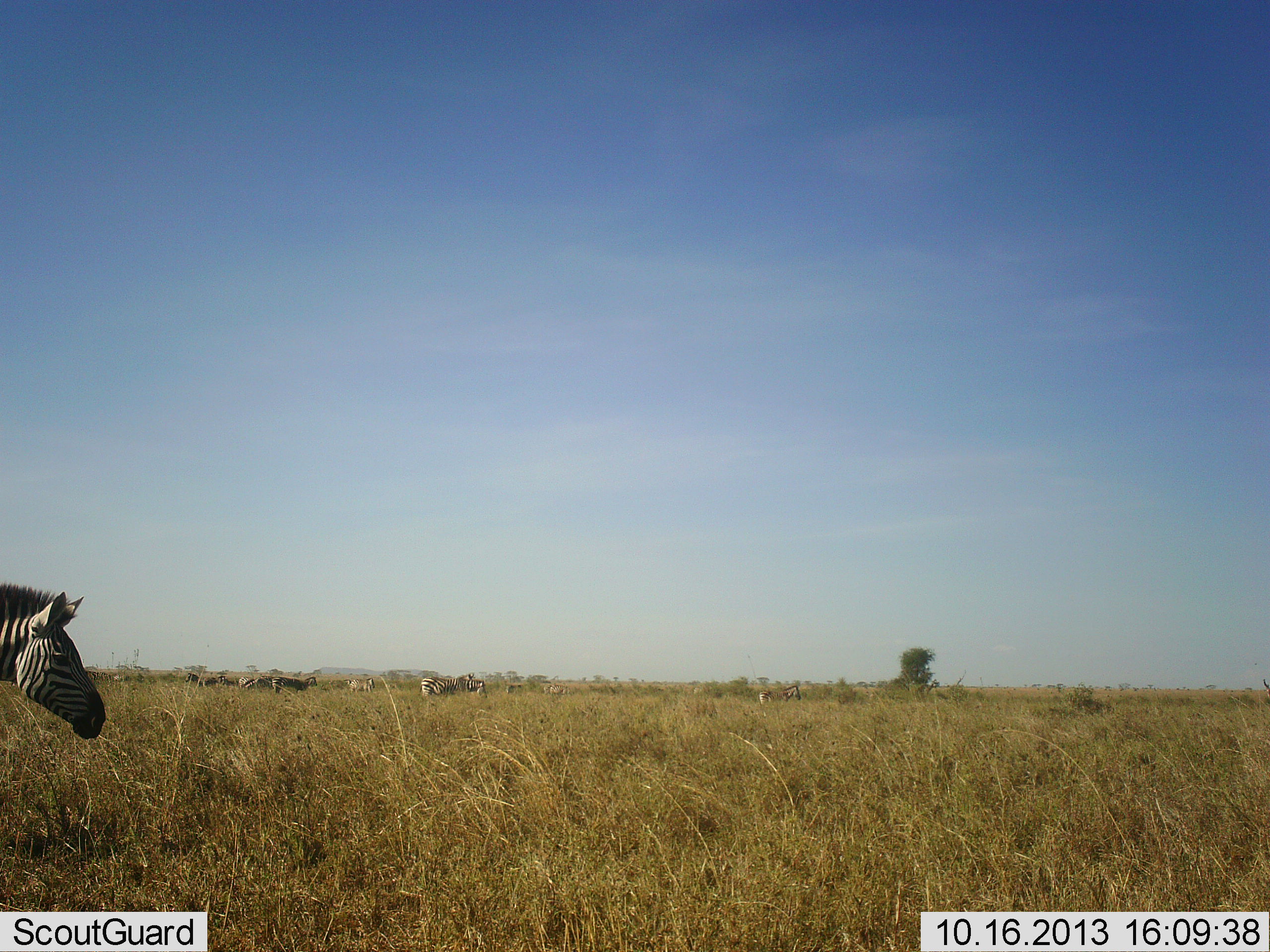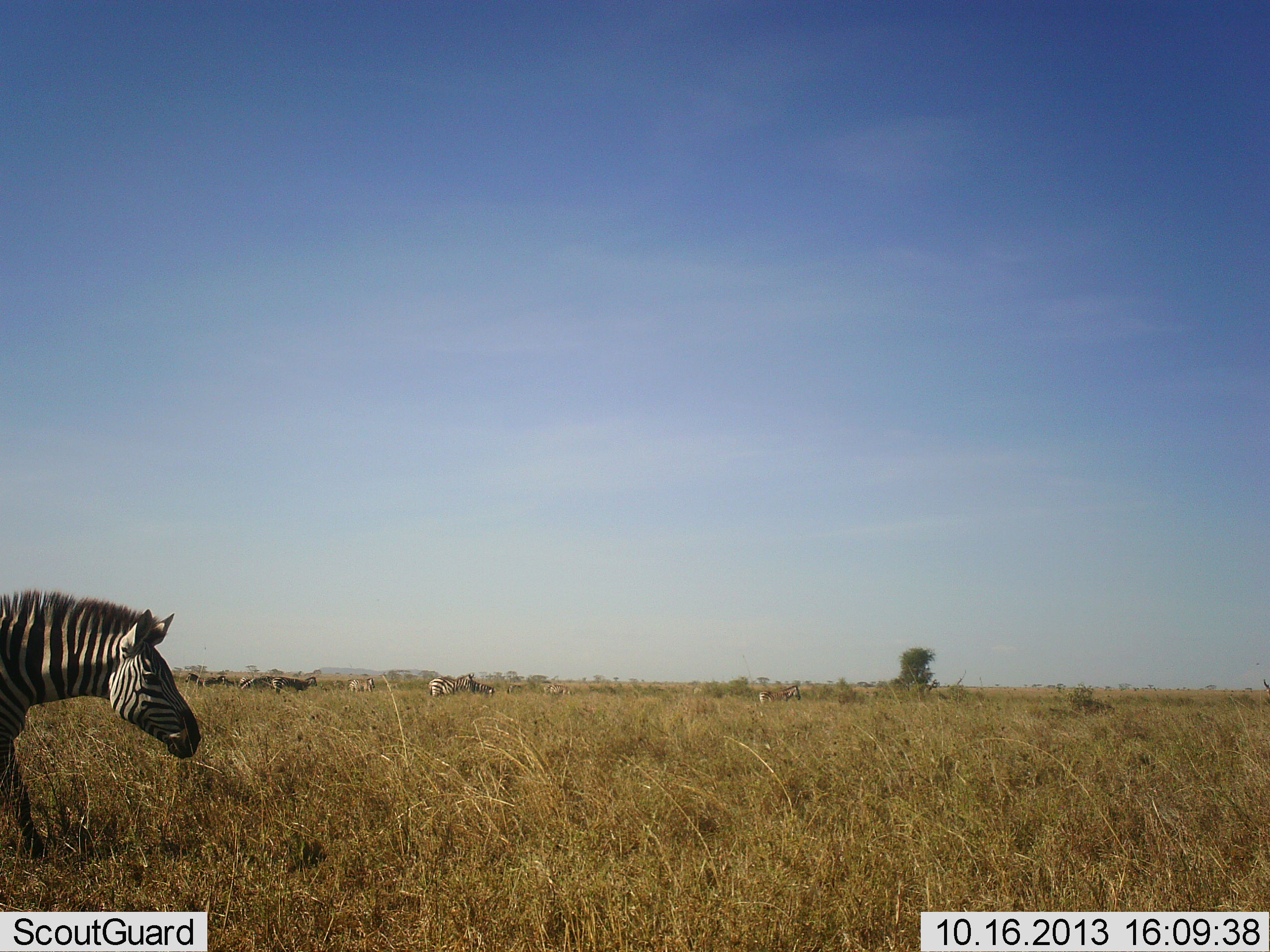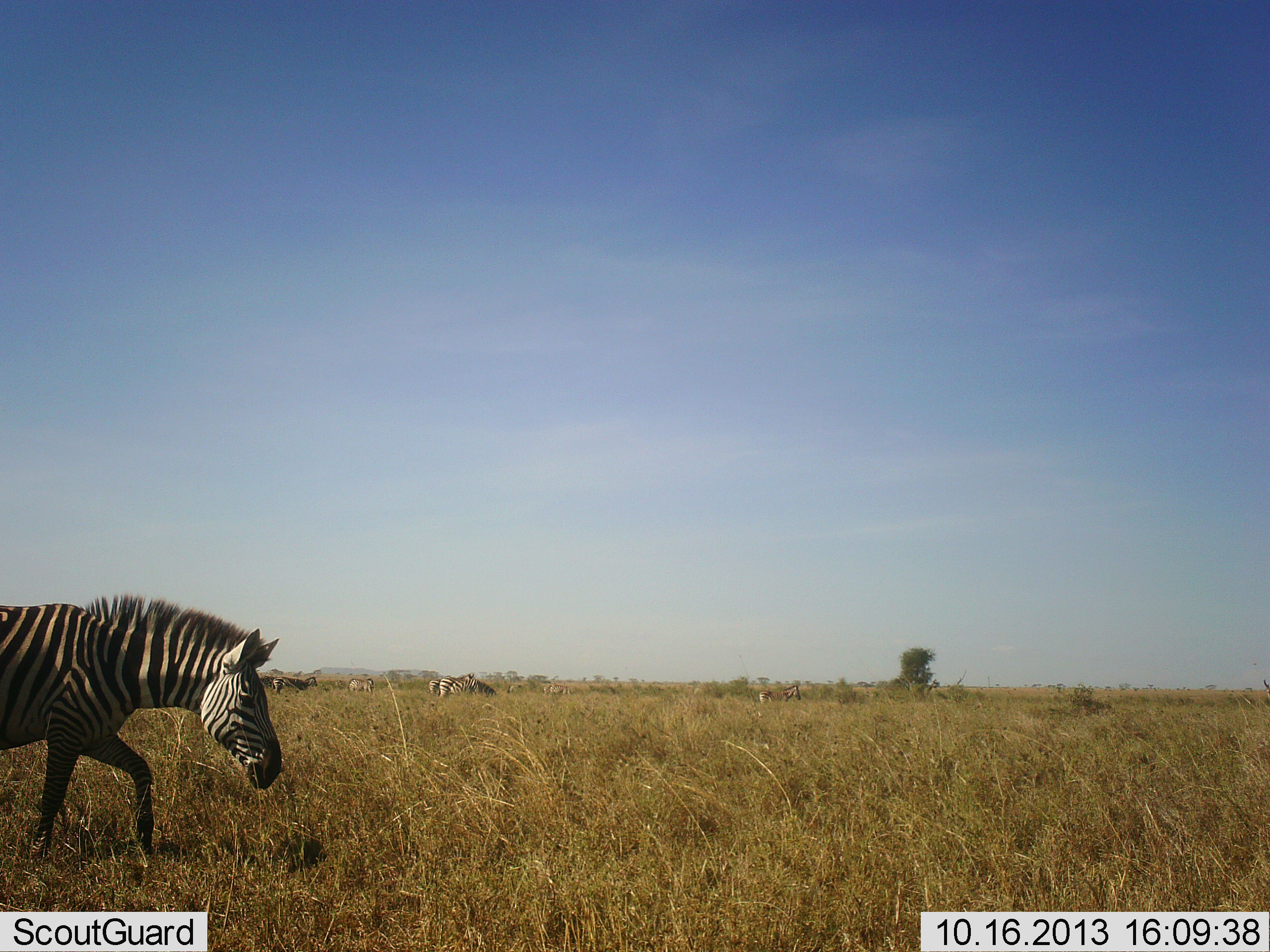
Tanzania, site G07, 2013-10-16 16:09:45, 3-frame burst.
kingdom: Animalia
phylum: Chordata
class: Mammalia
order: Perissodactyla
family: Equidae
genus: Equus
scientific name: Equus quagga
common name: plains zebra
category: zebra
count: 6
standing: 53%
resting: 0%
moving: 95%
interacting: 0%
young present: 0%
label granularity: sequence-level